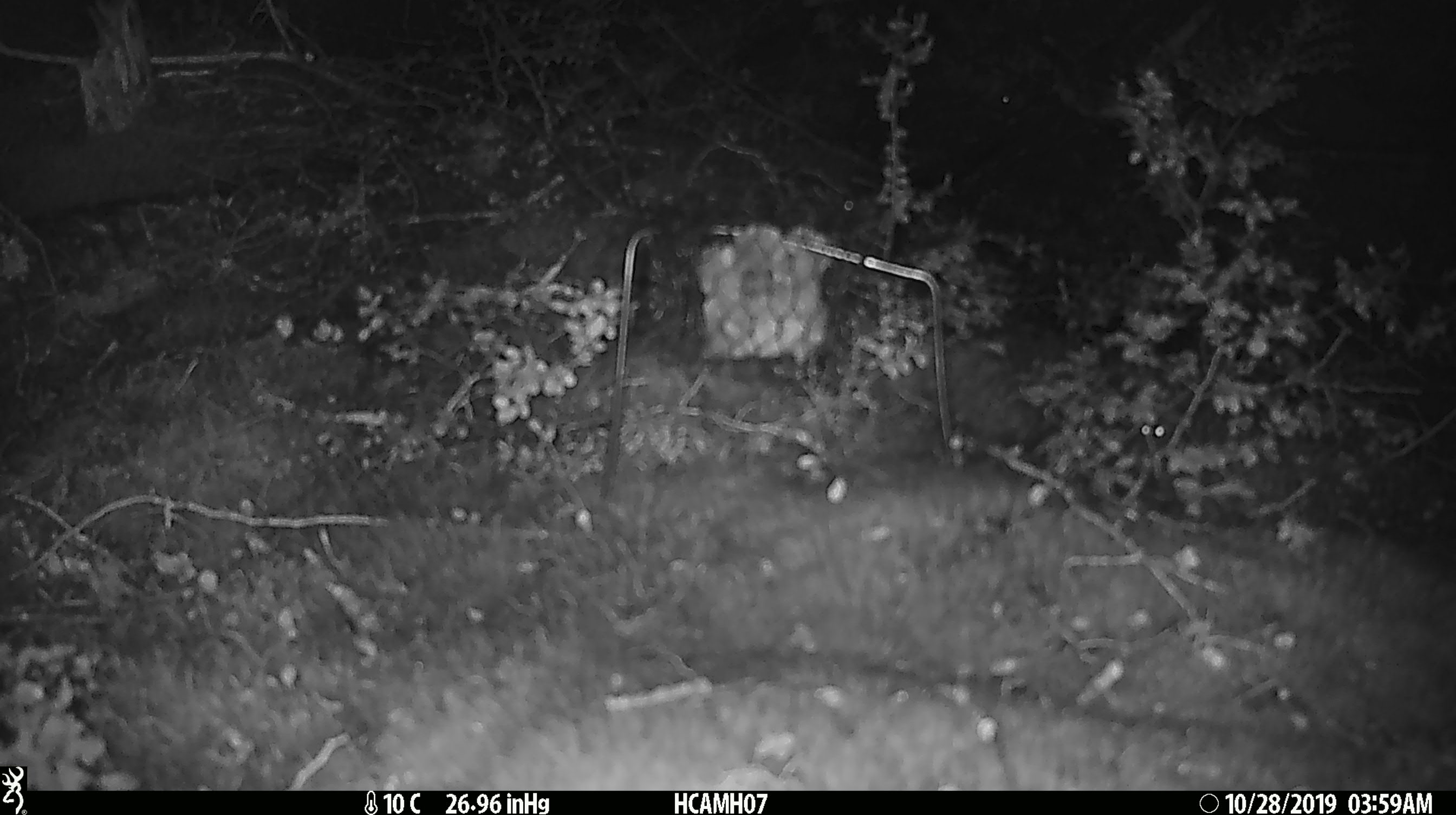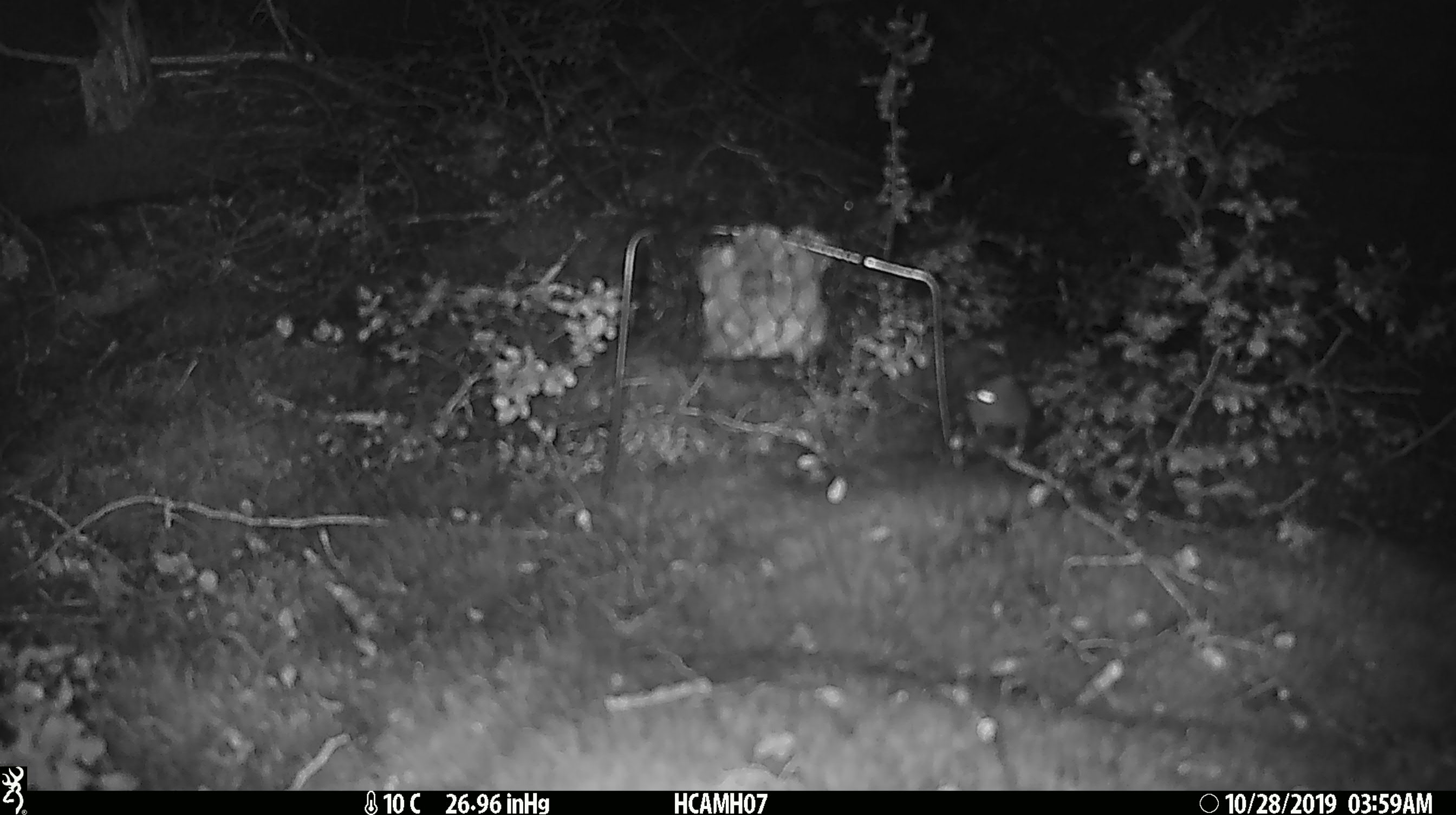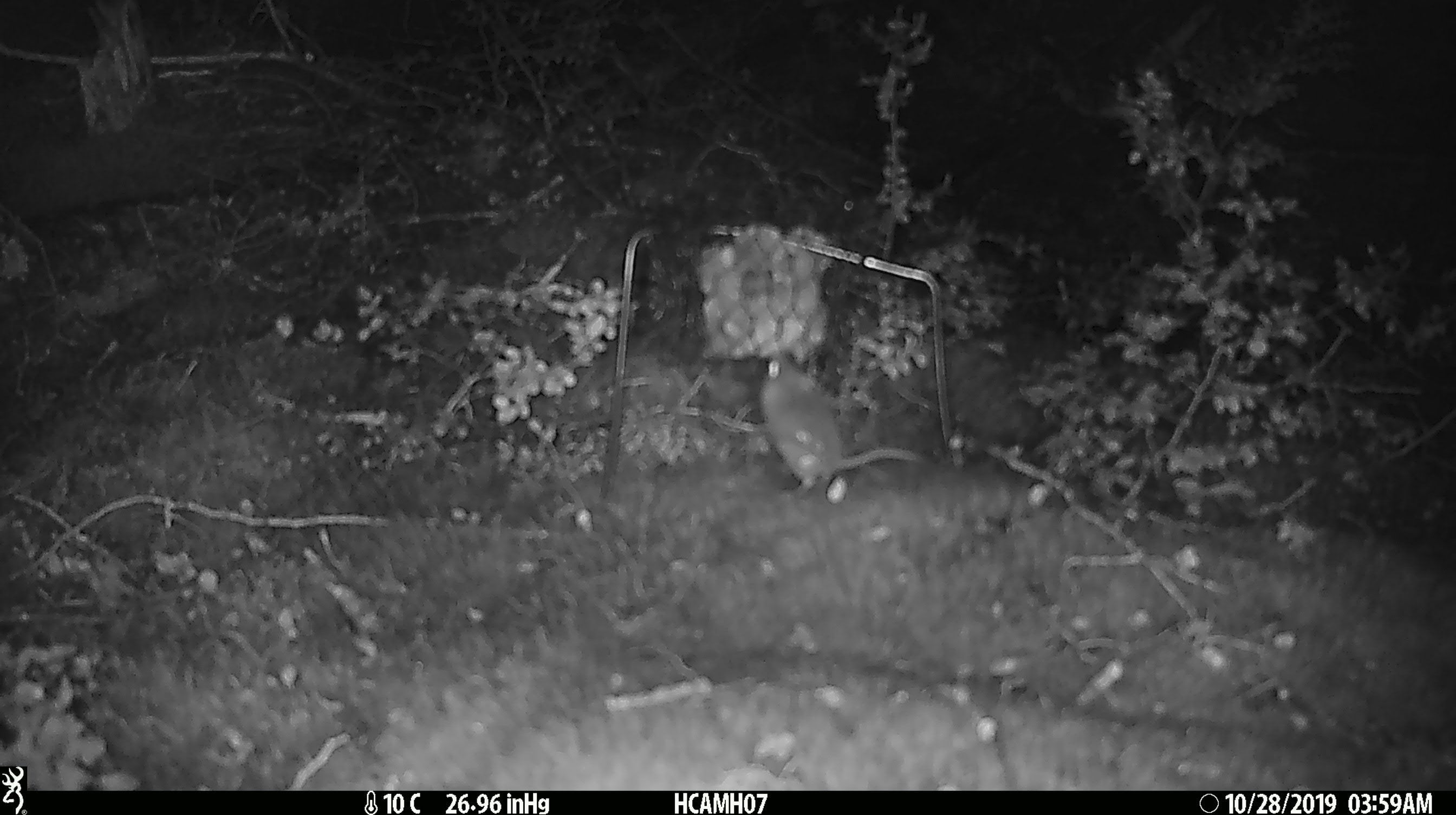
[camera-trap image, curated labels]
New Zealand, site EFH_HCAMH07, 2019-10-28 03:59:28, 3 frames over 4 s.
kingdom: Animalia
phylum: Chordata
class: Mammalia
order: Rodentia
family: Muridae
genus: Mus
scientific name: Mus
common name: mouse